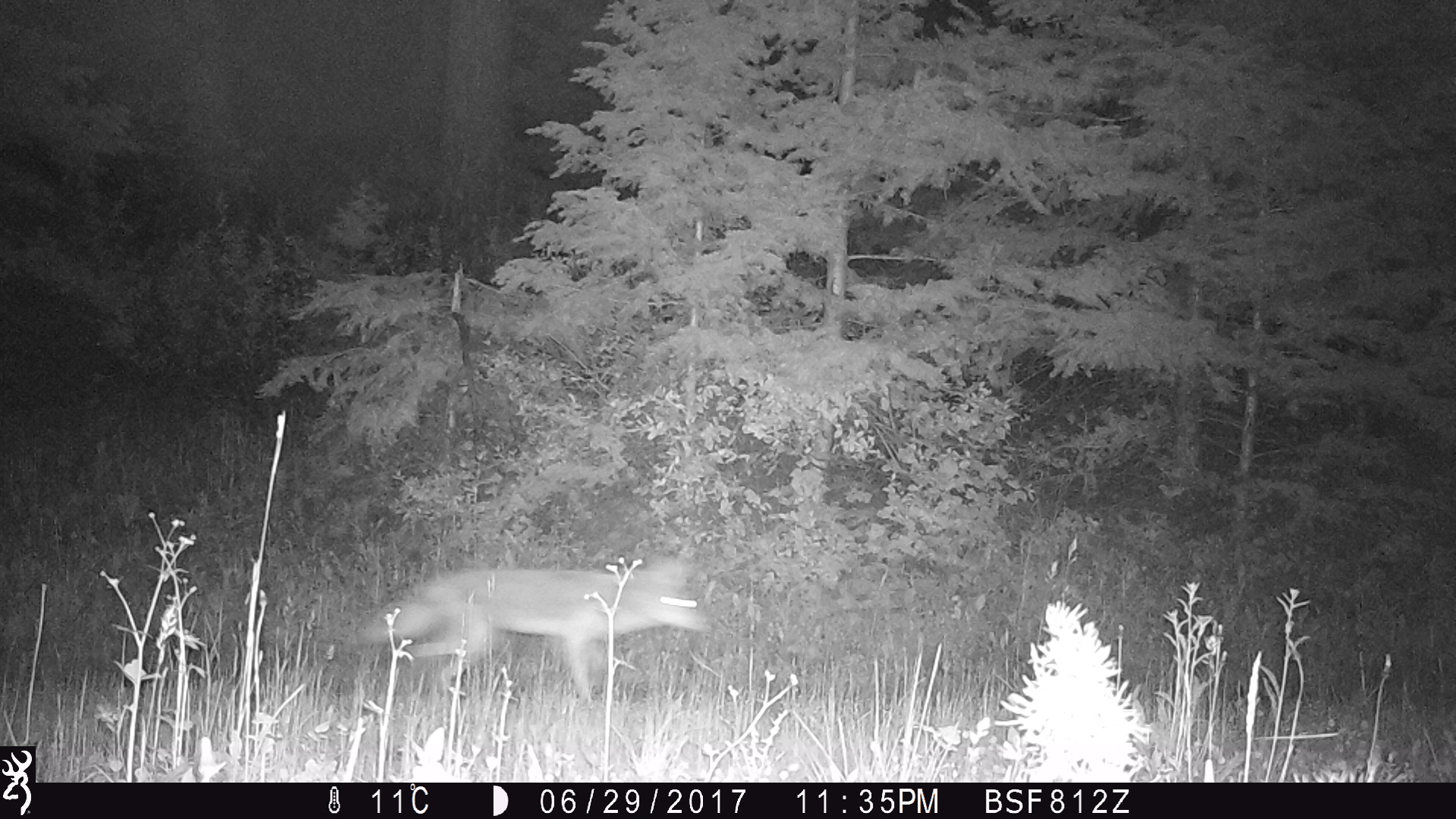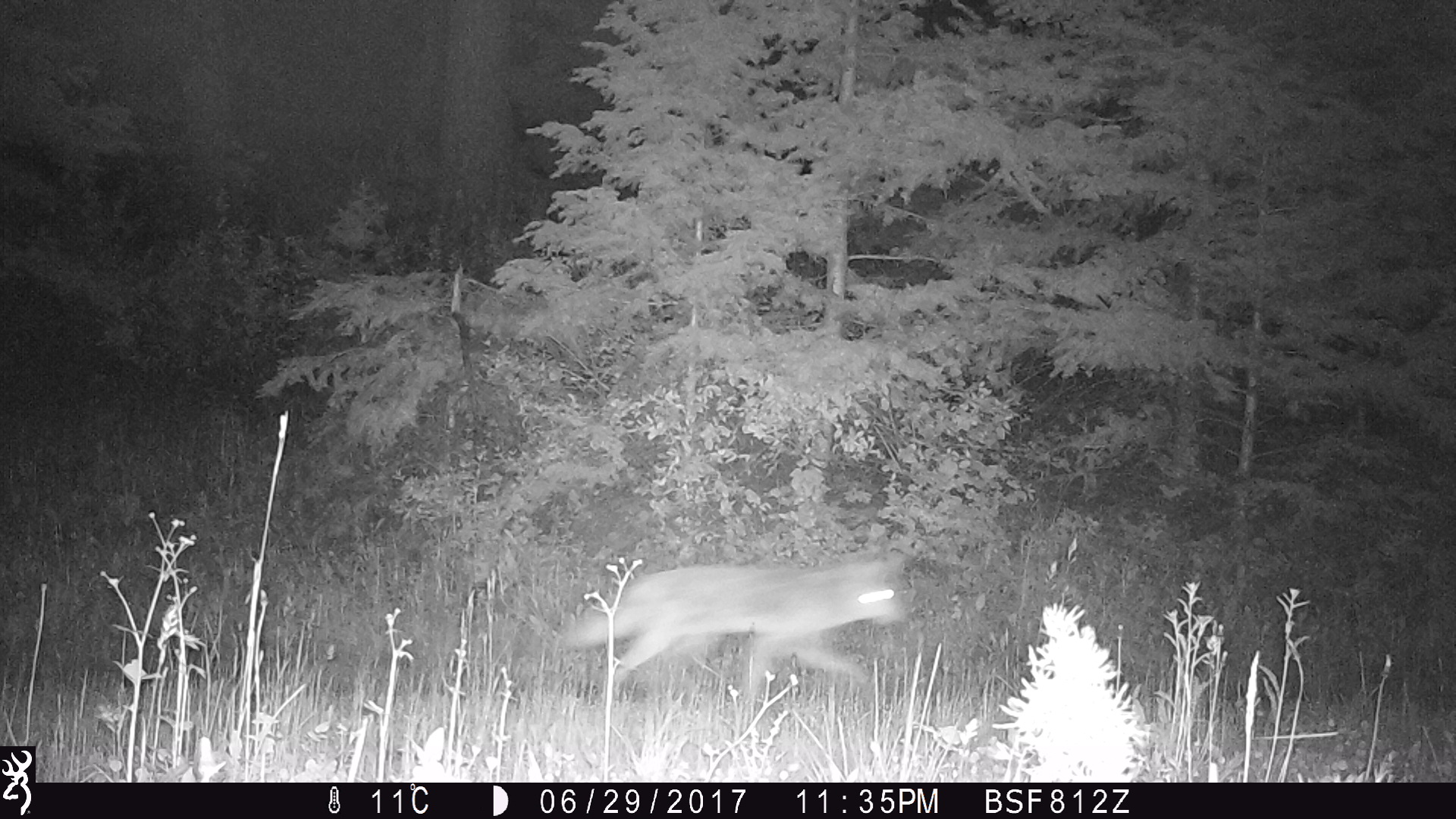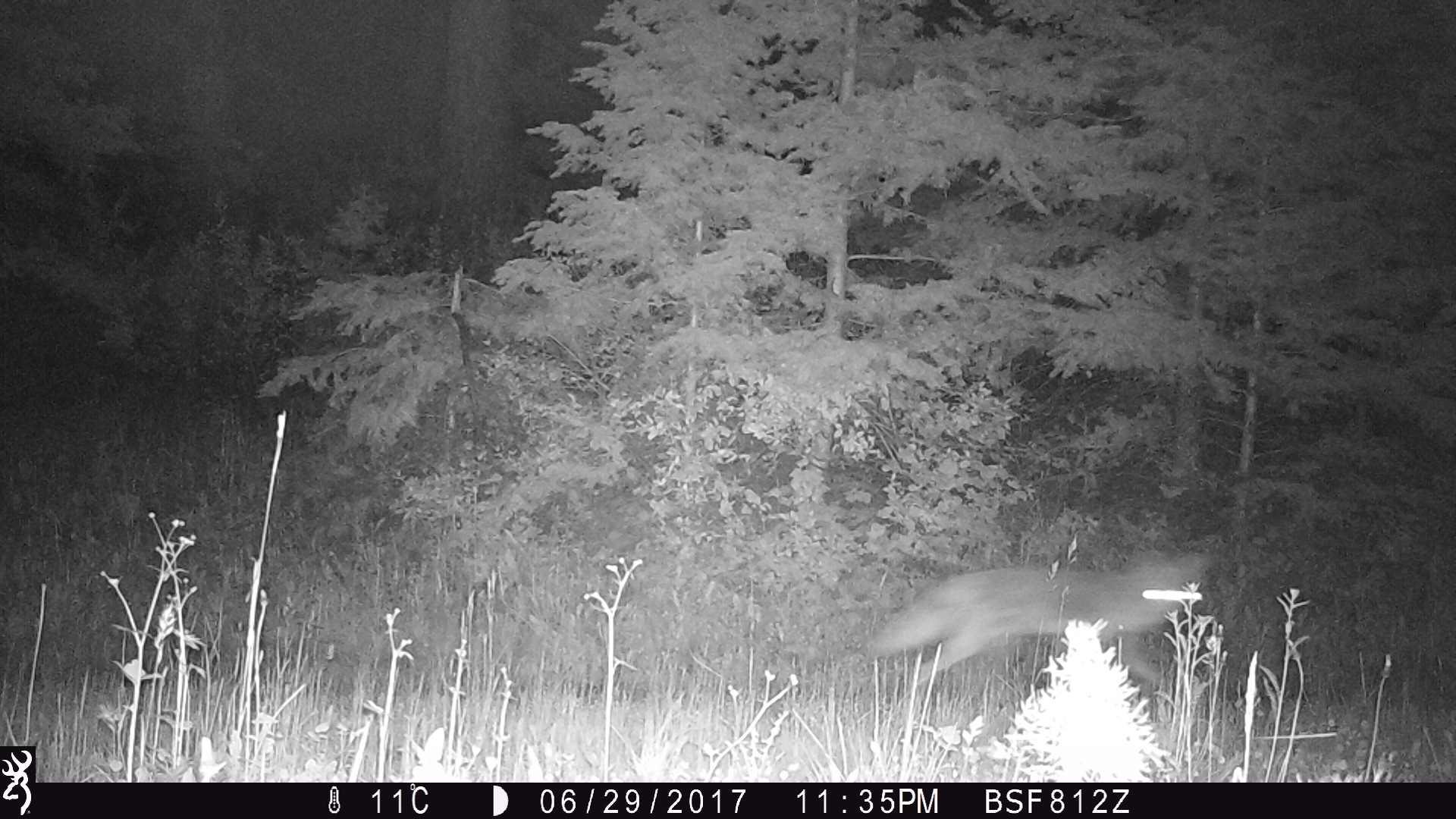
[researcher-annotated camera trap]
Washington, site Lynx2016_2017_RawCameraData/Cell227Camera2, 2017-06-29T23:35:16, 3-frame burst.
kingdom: Animalia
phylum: Chordata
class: Mammalia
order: Carnivora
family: Canidae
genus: Canis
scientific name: Canis latrans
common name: coyote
Canis latrans (coyote). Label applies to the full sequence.